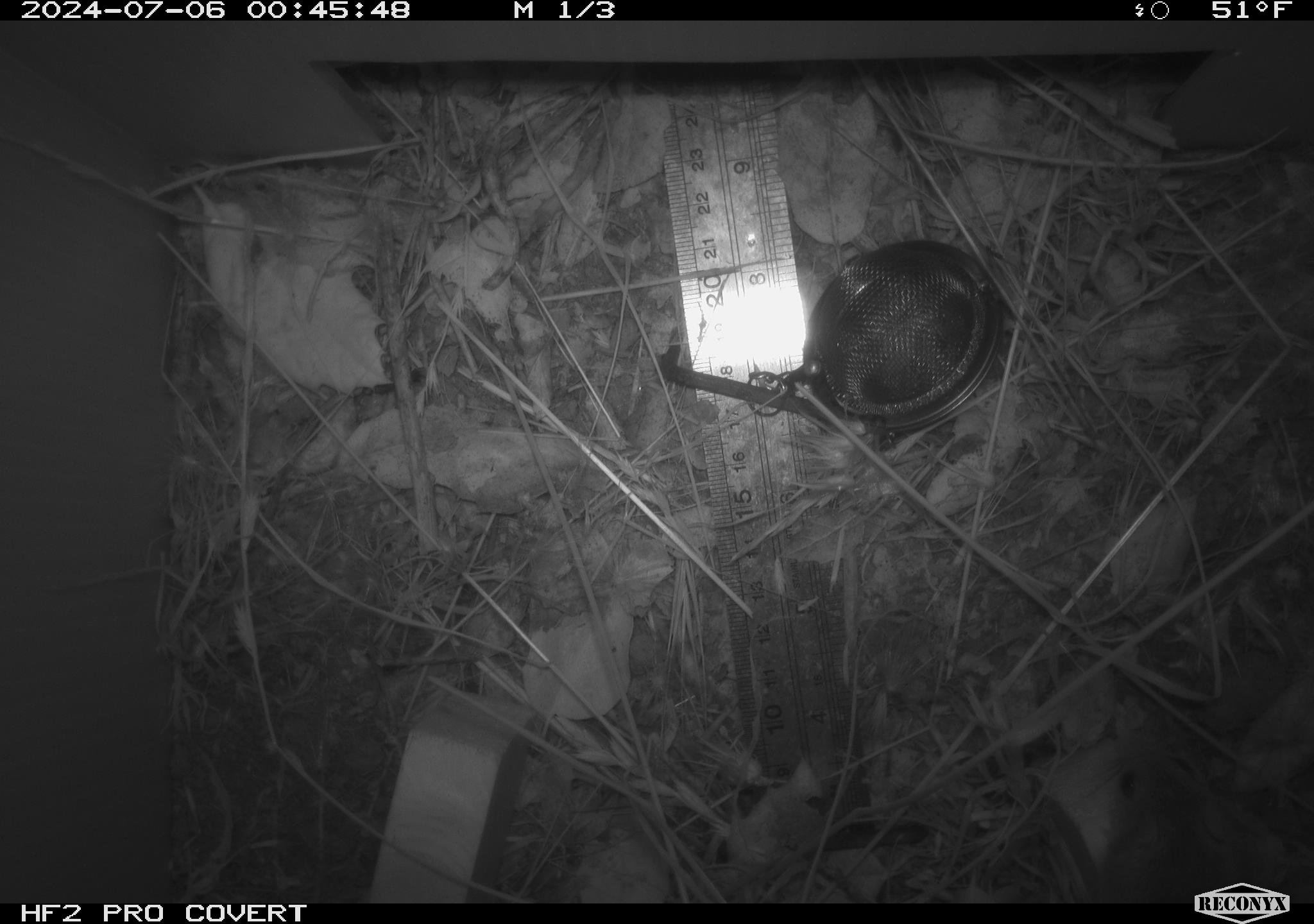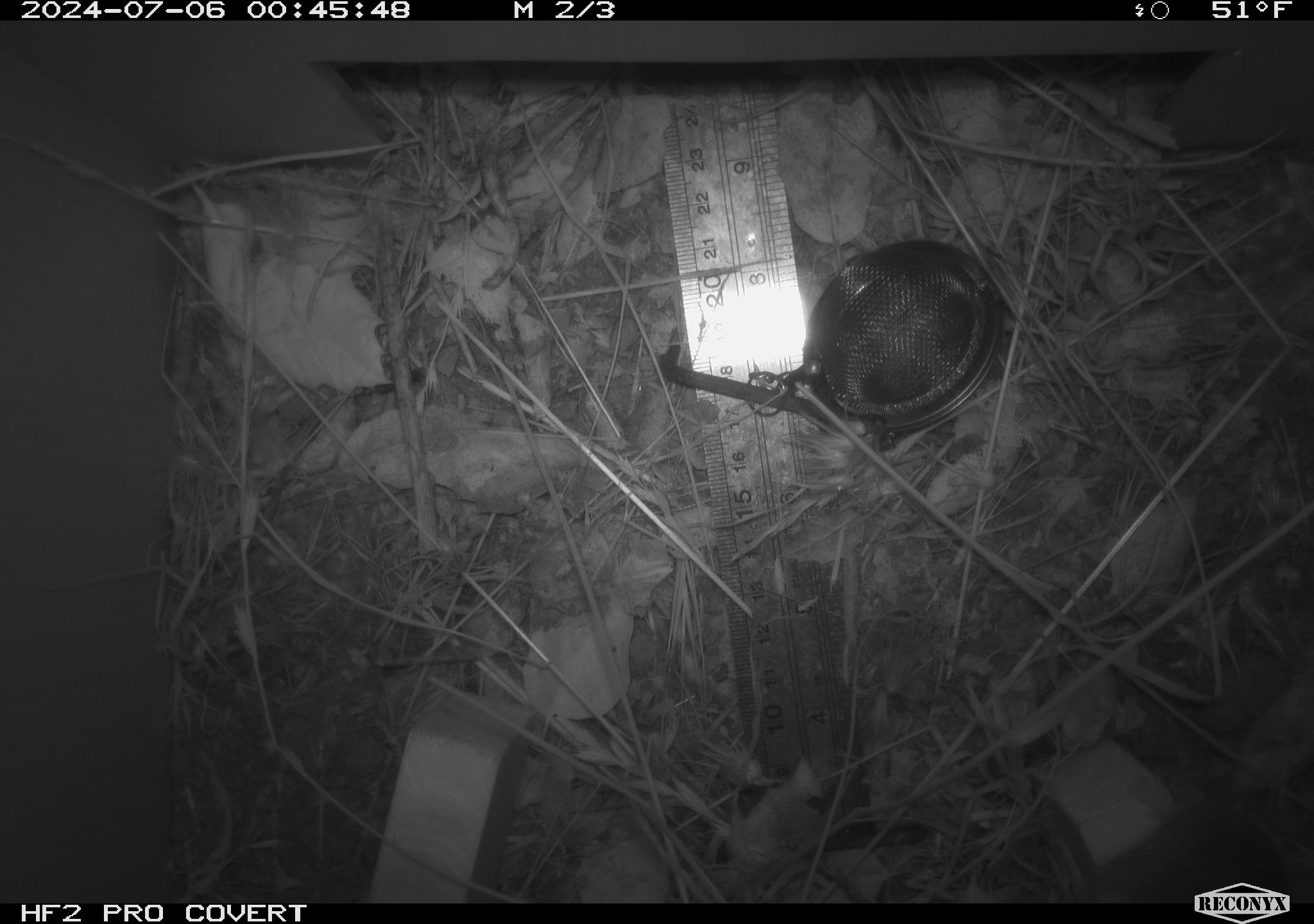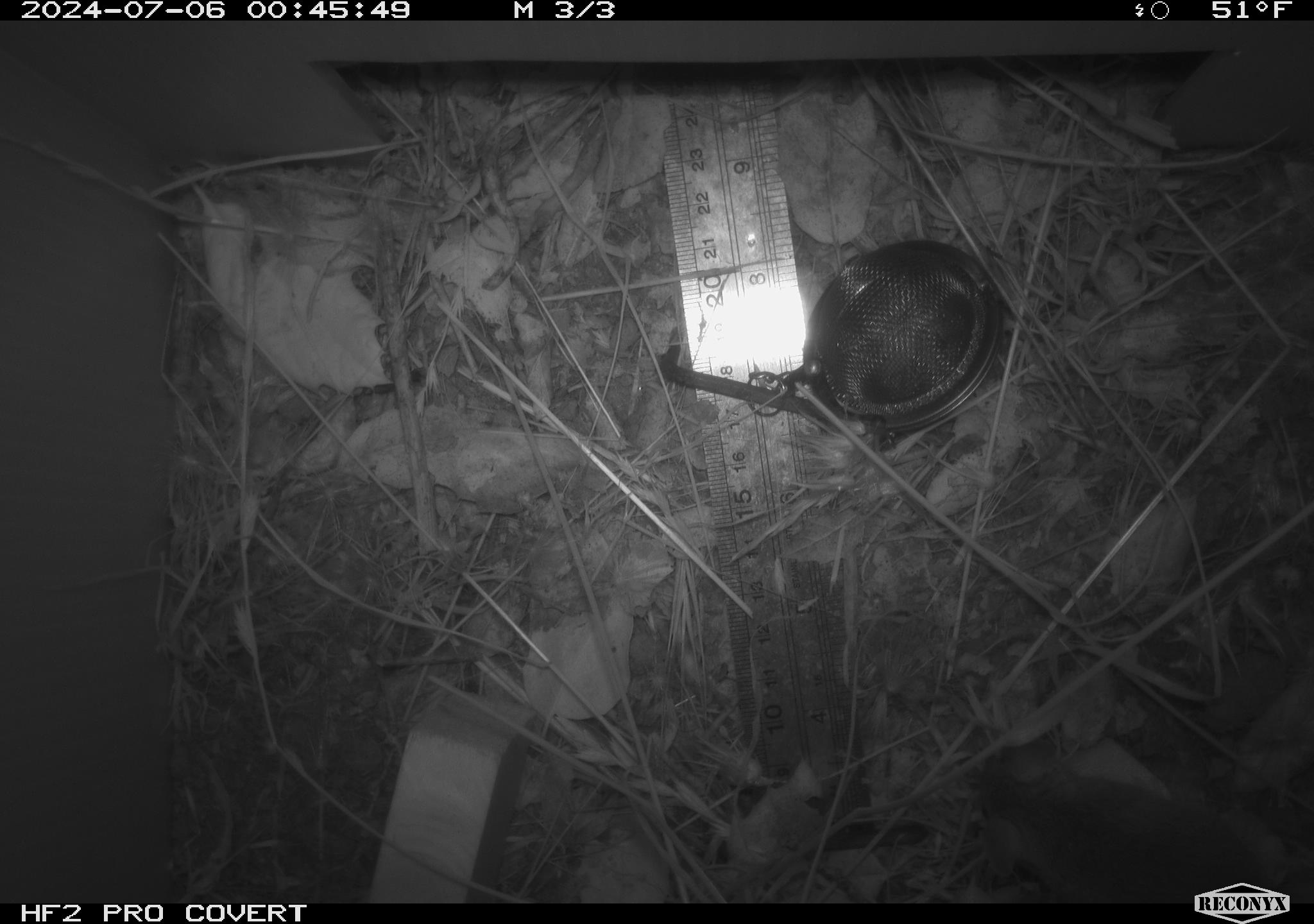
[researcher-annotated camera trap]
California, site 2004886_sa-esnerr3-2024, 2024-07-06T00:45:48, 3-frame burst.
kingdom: Animalia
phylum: Chordata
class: Mammalia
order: Rodentia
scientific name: Rodentia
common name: rodent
Rodent (Rodentia).